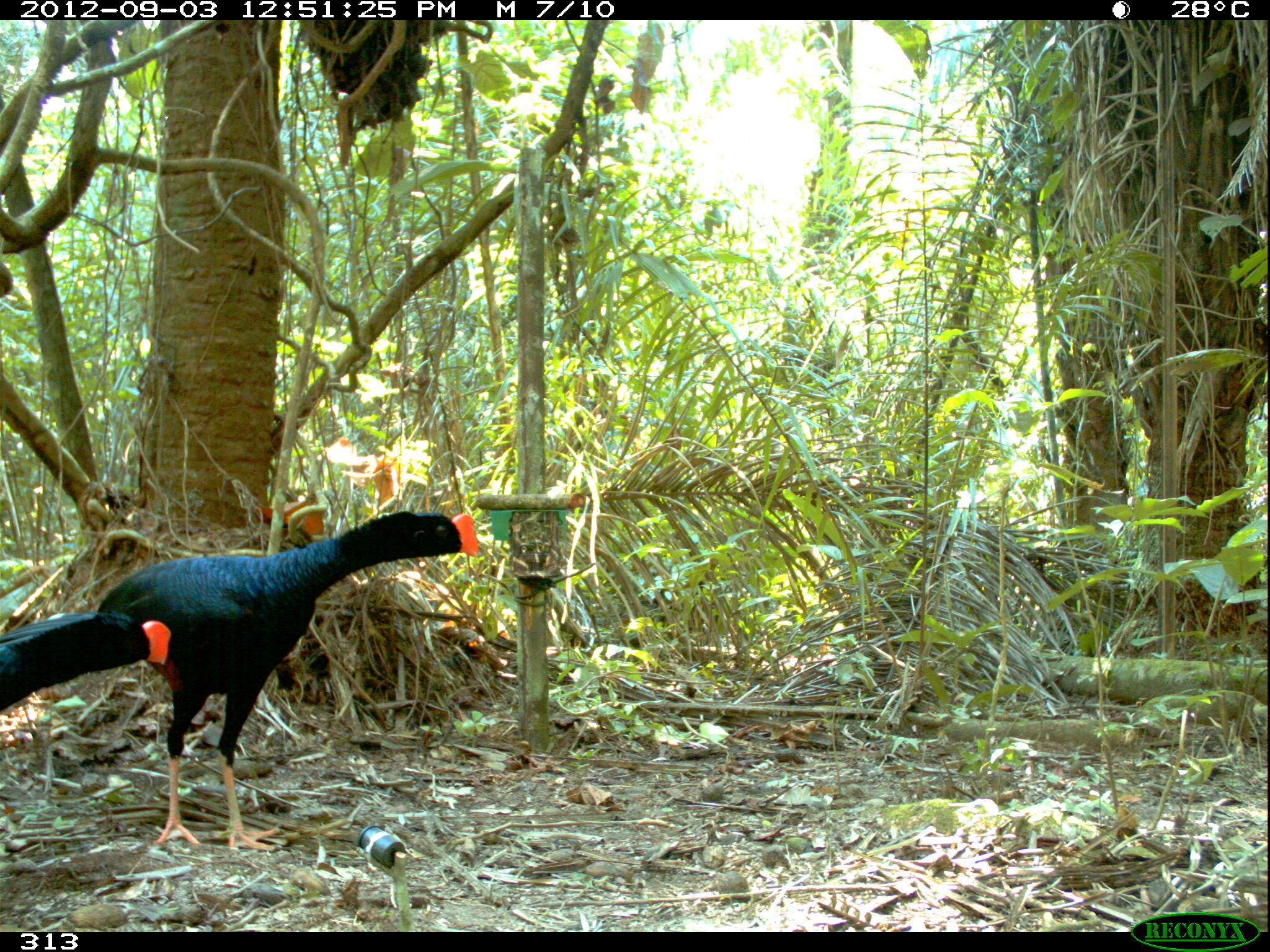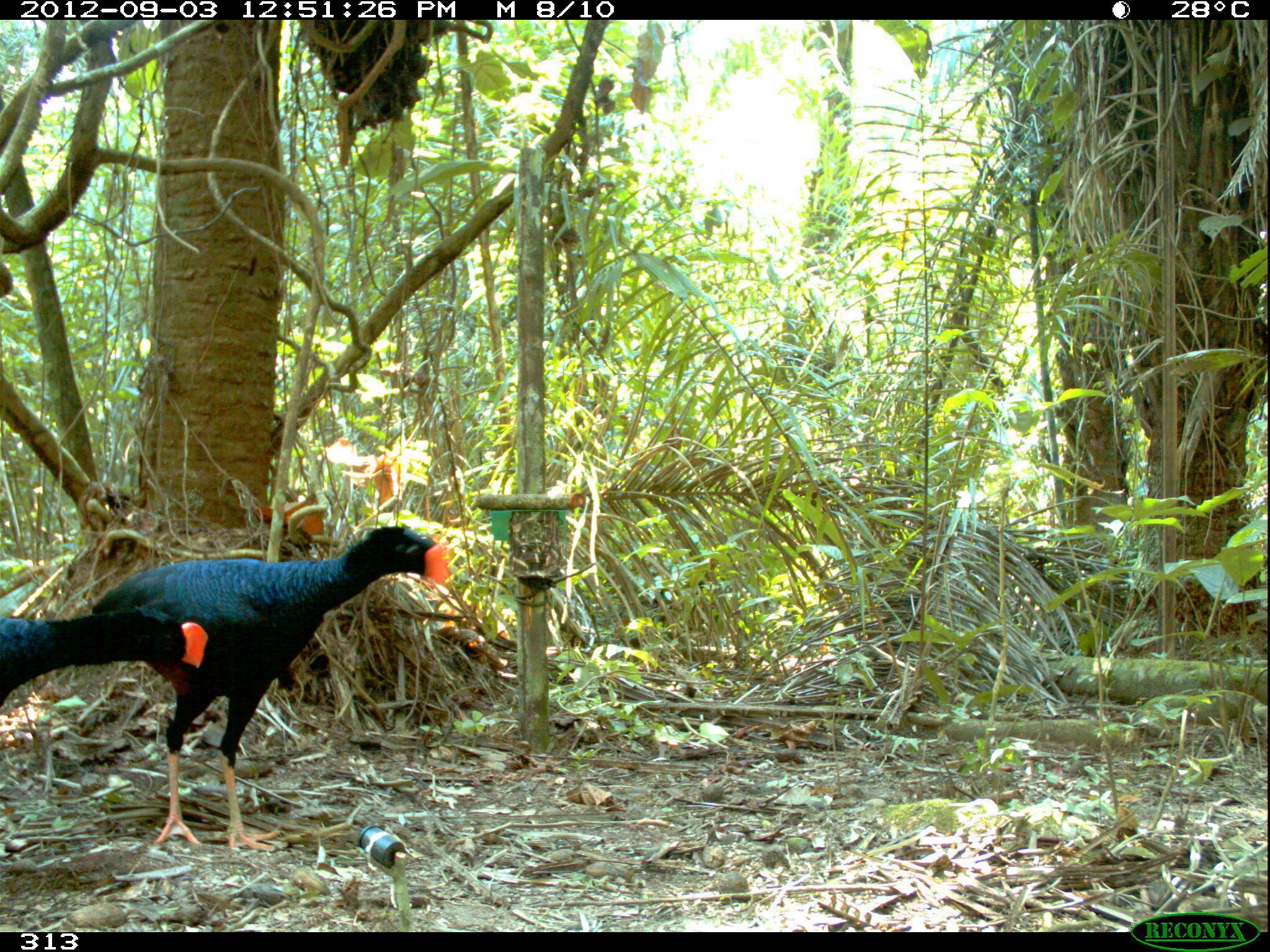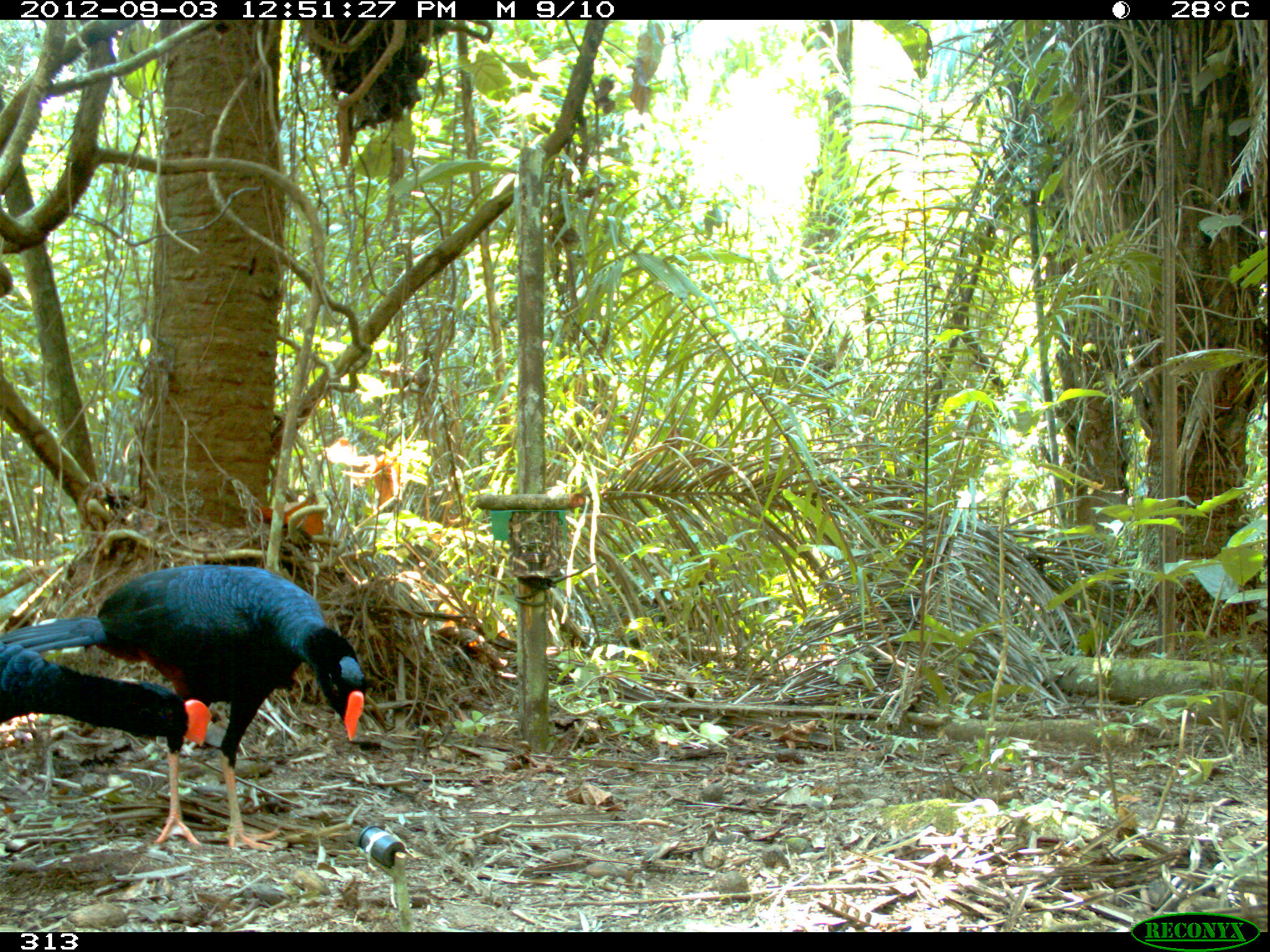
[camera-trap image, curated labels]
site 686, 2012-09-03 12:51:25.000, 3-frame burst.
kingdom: Animalia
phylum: Chordata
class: Aves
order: Galliformes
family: Cracidae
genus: Mitu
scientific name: Mitu tuberosum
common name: razor-billed curassow